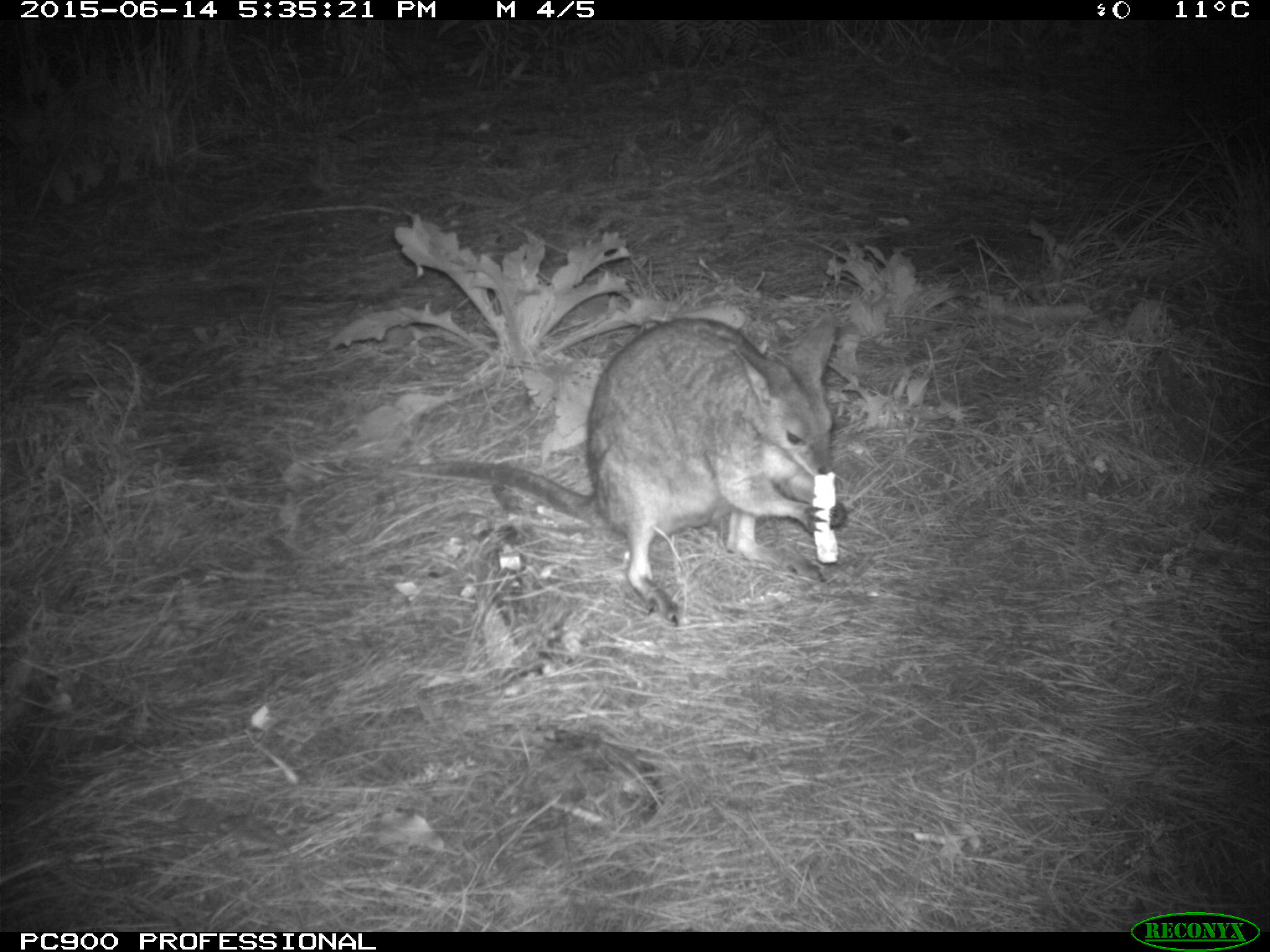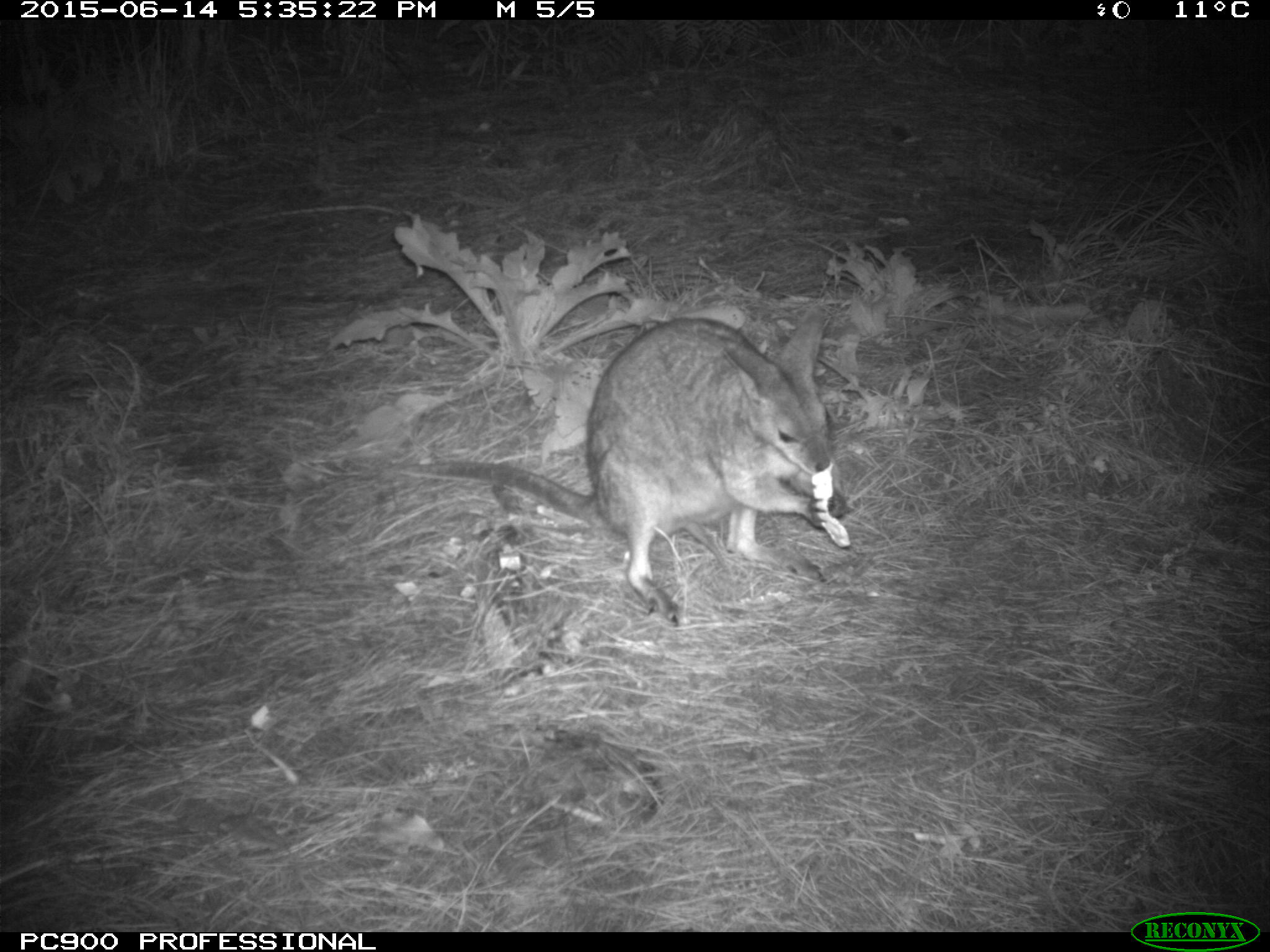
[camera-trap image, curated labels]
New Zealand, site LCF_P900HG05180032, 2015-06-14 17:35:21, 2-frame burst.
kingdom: Animalia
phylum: Chordata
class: Mammalia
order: Diprotodontia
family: Macropodidae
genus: Notamacropus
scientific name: Notamacropus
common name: wallaby